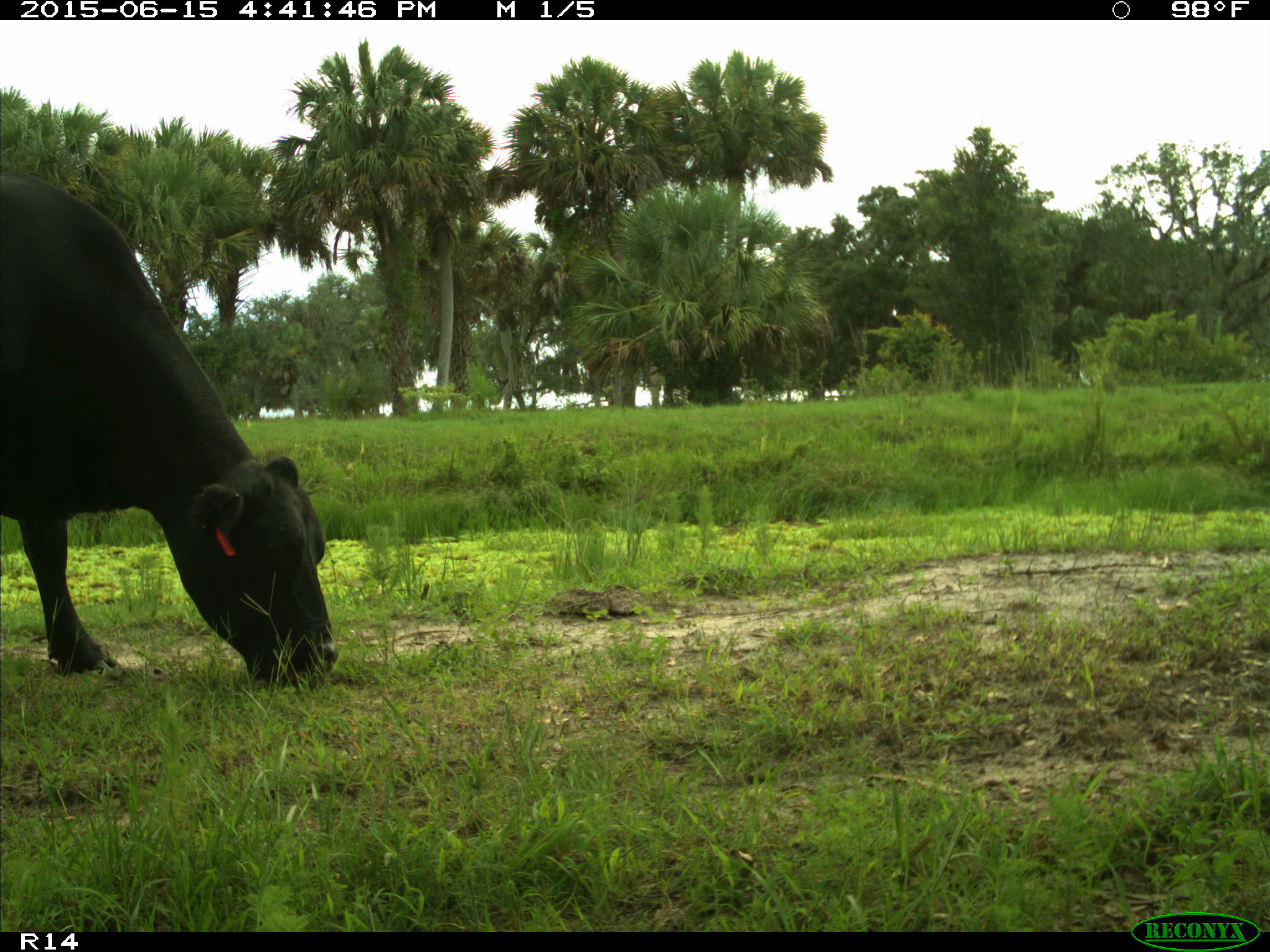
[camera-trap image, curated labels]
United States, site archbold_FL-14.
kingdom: Animalia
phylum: Chordata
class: Mammalia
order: Artiodactyla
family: Bovidae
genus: Bos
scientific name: Bos taurus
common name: domestic cow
Bos taurus (domestic cow).